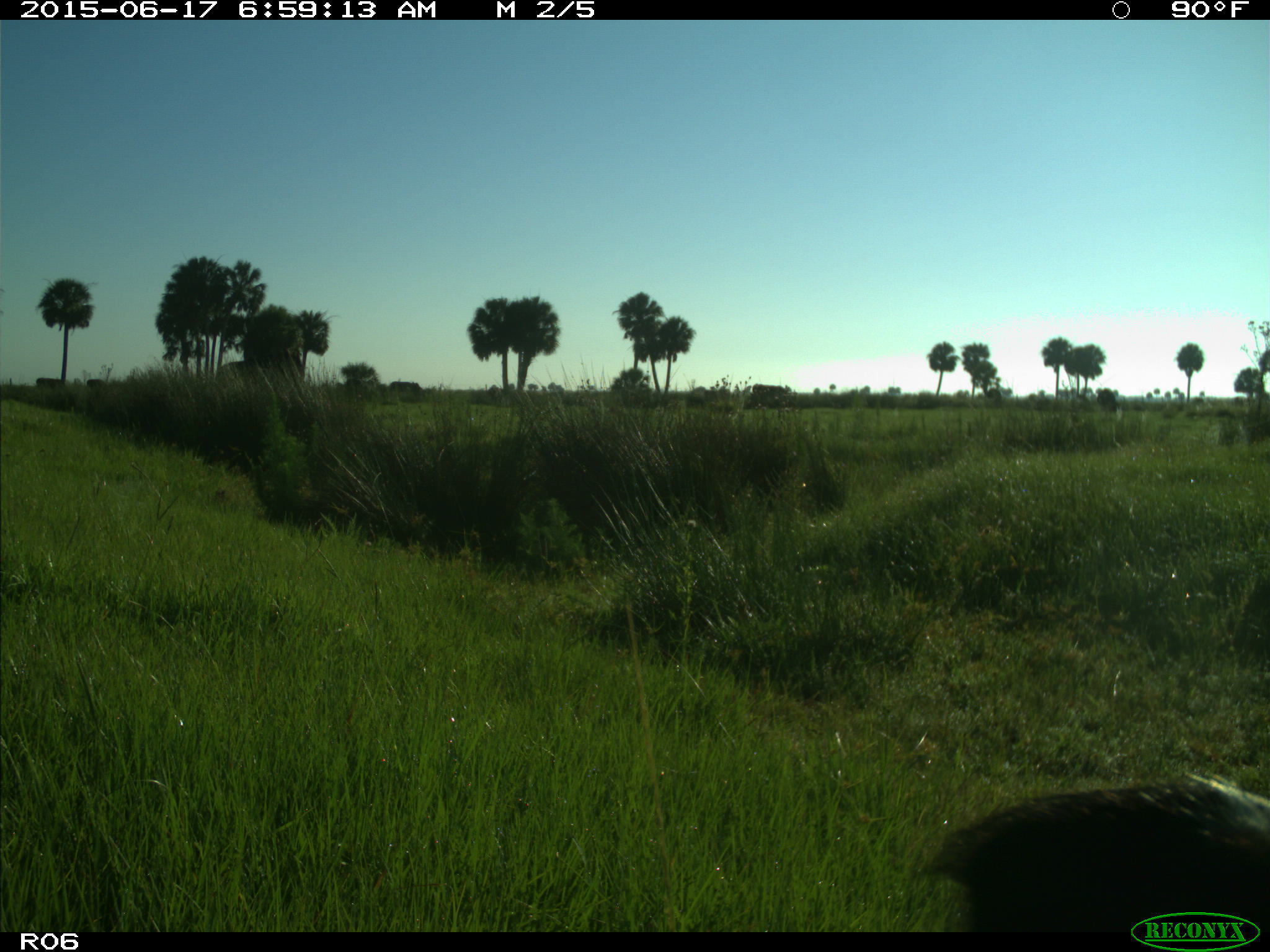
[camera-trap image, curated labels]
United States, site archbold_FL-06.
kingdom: Animalia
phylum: Chordata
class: Mammalia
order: Artiodactyla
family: Bovidae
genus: Bos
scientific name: Bos taurus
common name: domestic cow